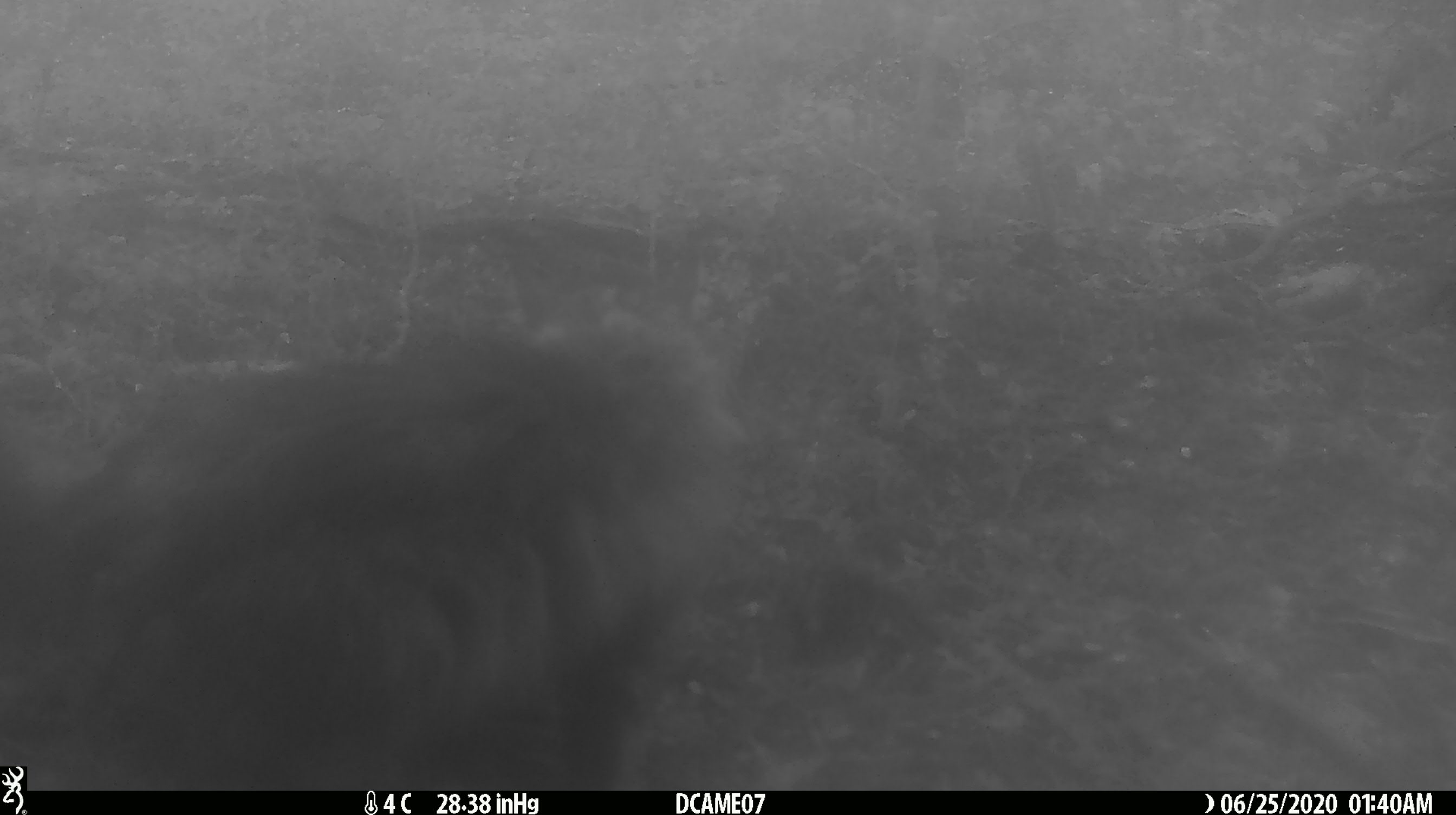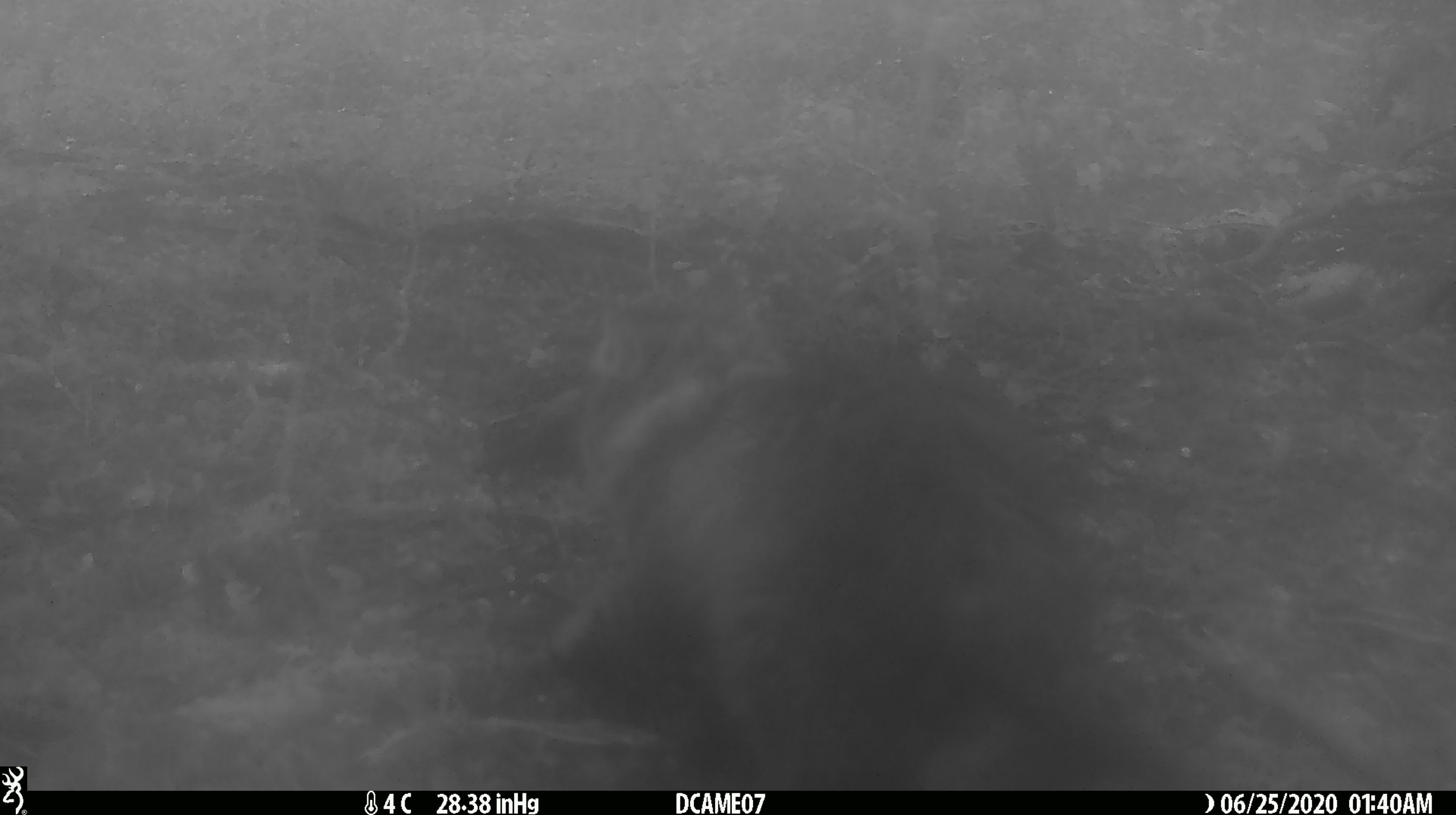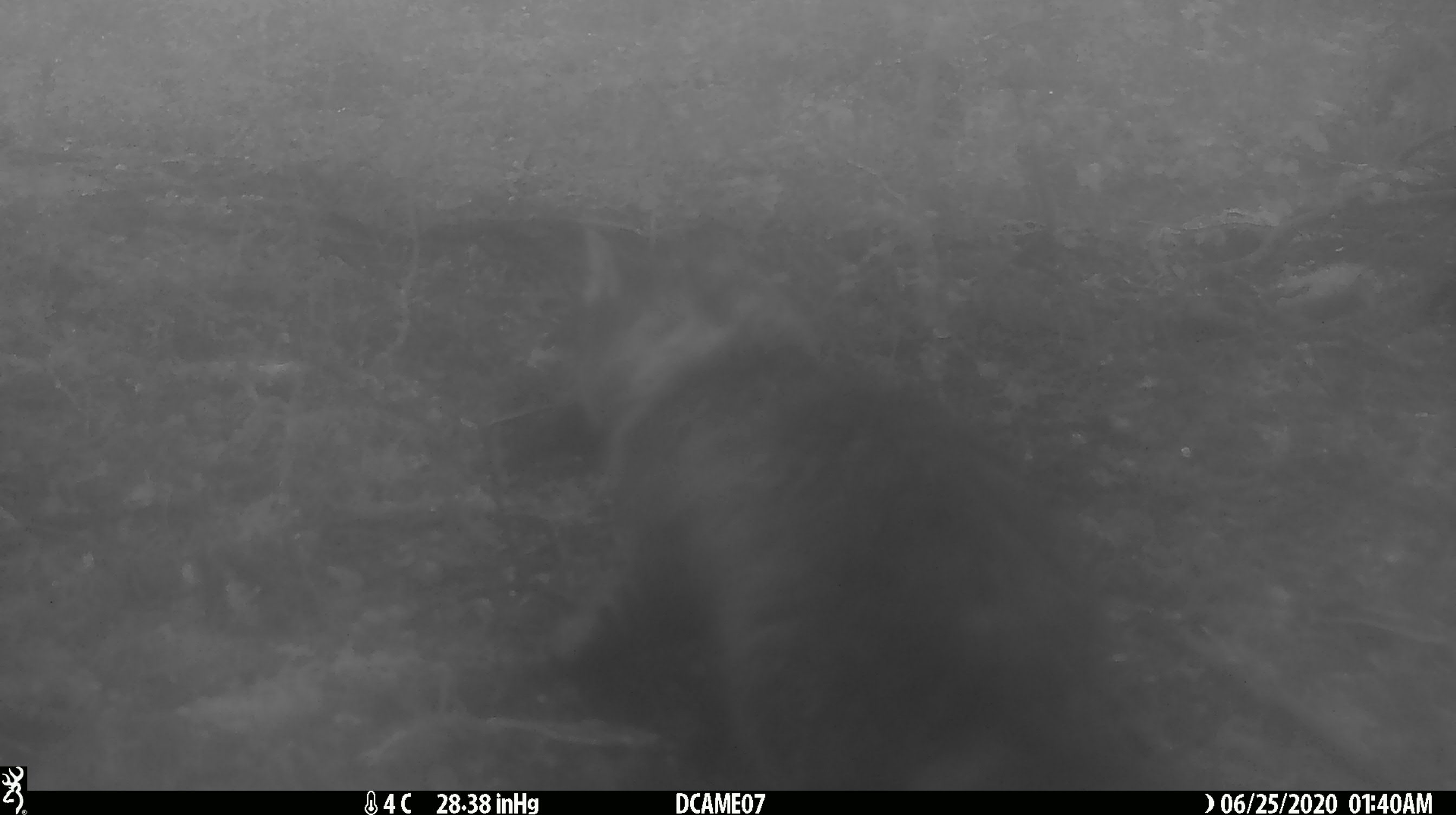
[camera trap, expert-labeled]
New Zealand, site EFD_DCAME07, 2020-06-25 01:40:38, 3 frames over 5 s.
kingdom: Animalia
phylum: Chordata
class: Mammalia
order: Carnivora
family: Felidae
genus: Felis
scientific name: Felis catus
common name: domestic cat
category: cat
Cat (domestic cat) (Felis catus).